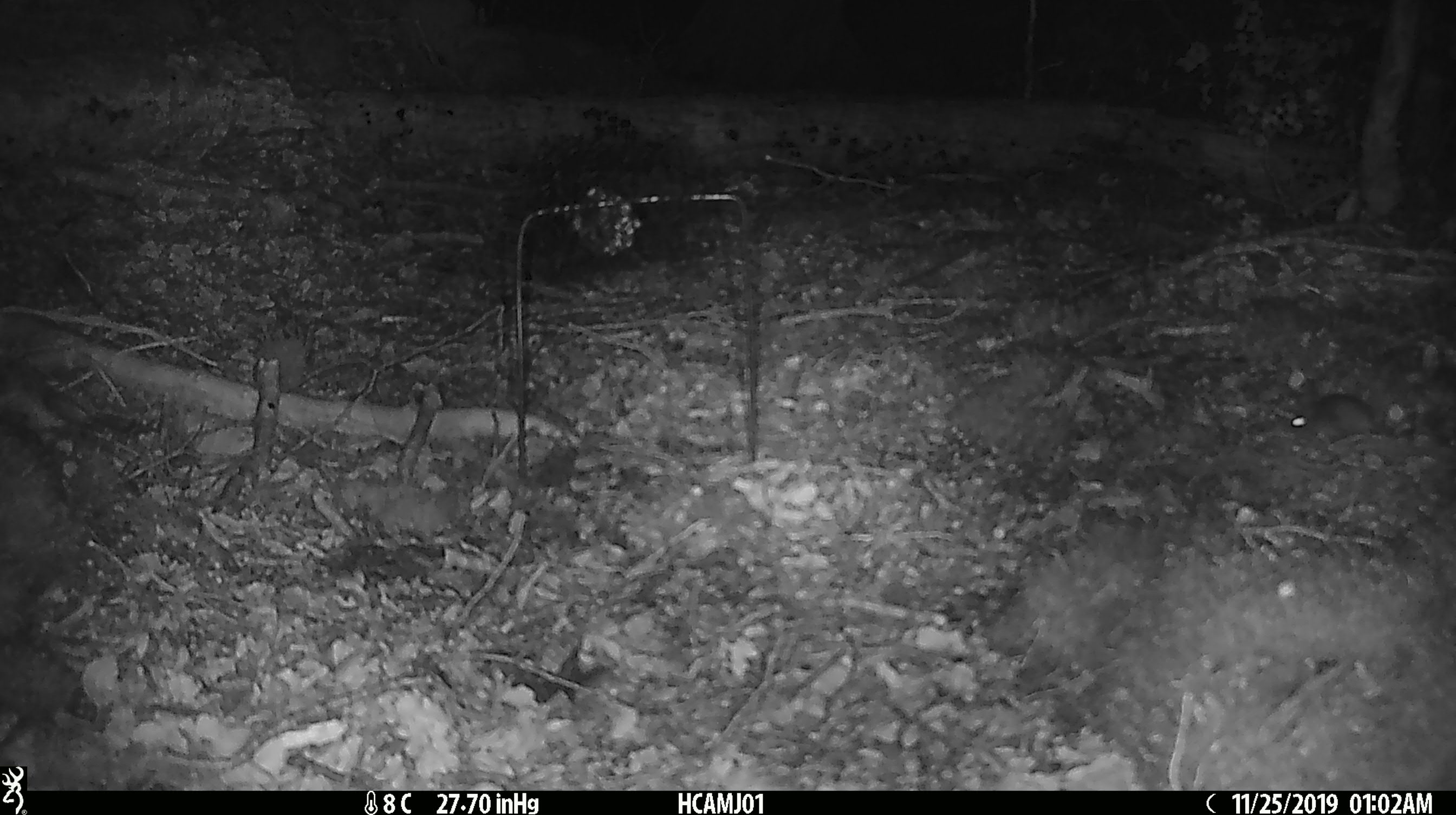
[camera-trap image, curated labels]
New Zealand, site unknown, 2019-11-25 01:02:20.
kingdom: Animalia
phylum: Chordata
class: Mammalia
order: Rodentia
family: Muridae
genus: Mus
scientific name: Mus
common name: mouse